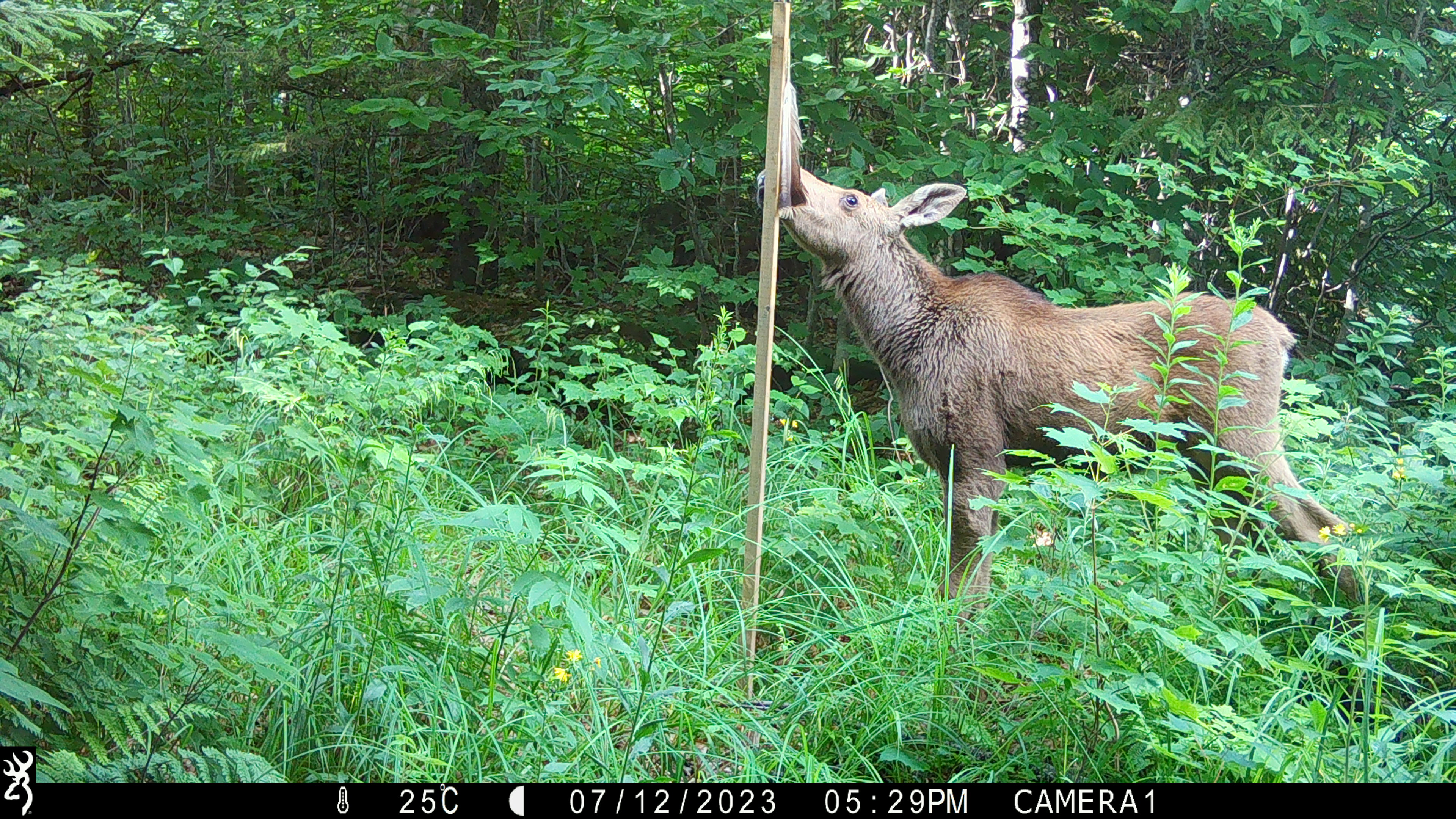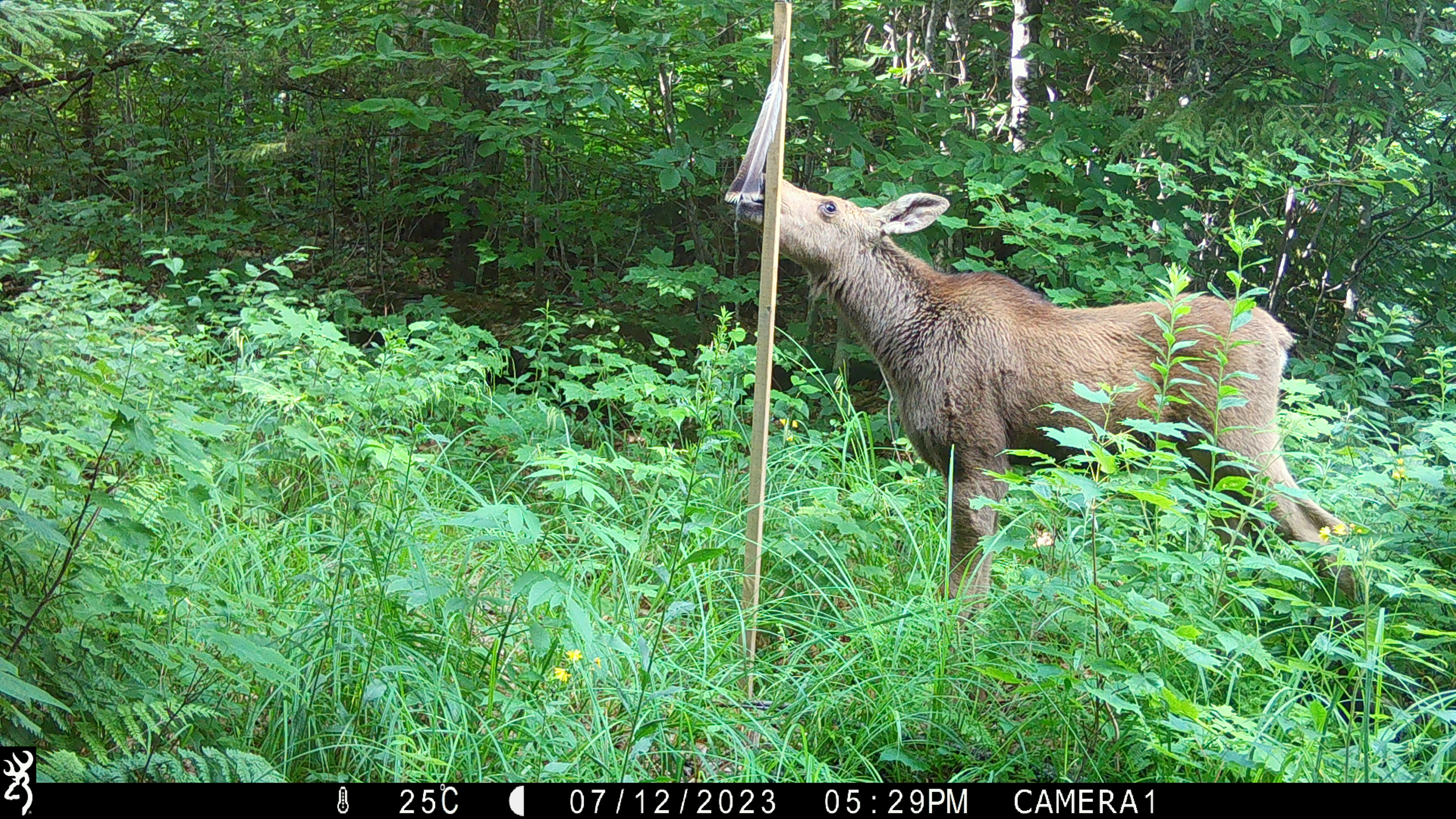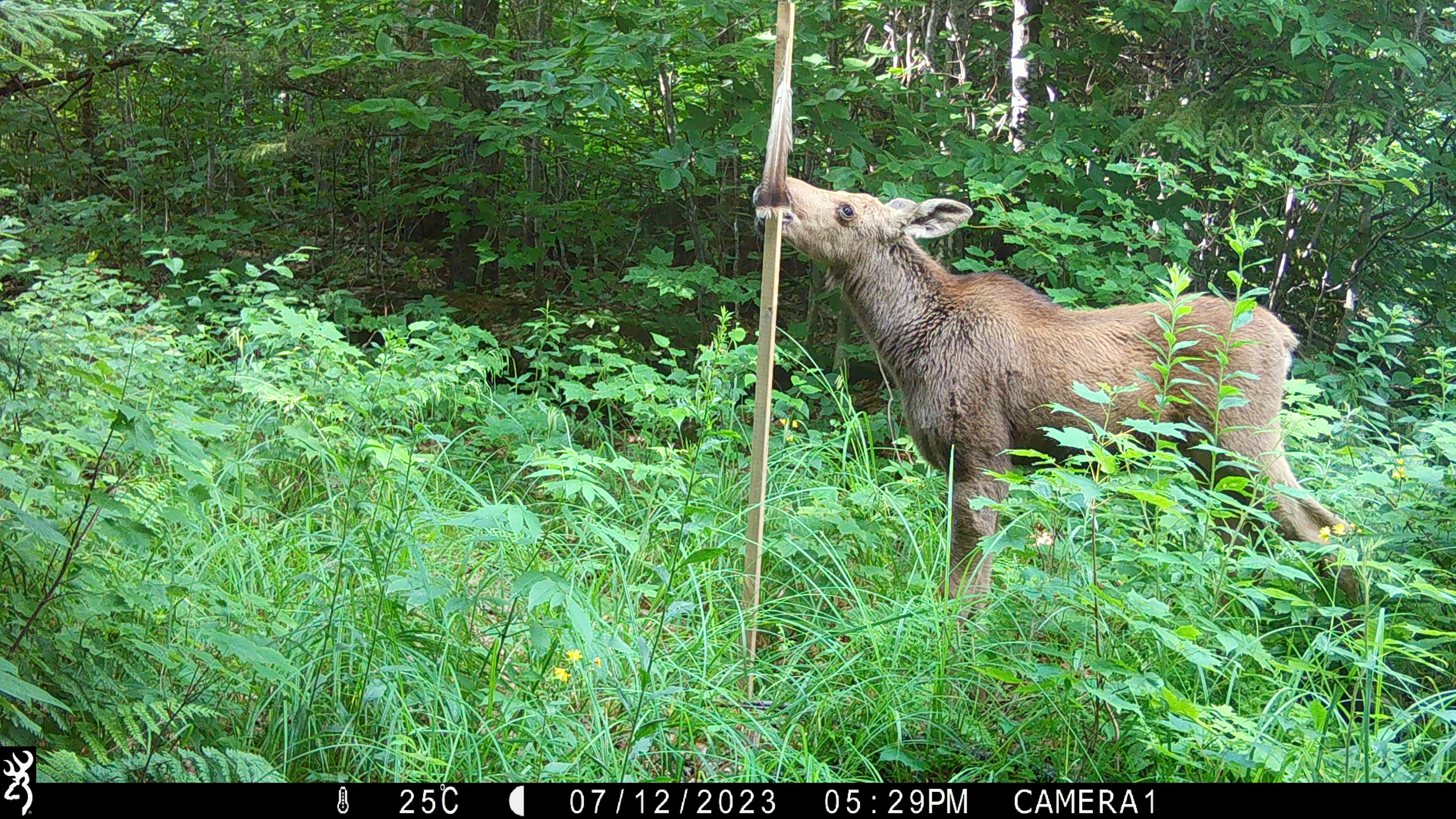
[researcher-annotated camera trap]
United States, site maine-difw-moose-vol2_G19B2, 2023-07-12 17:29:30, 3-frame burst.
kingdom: Animalia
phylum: Chordata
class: Mammalia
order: Artiodactyla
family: Cervidae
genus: Alces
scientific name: Alces alces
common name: moose